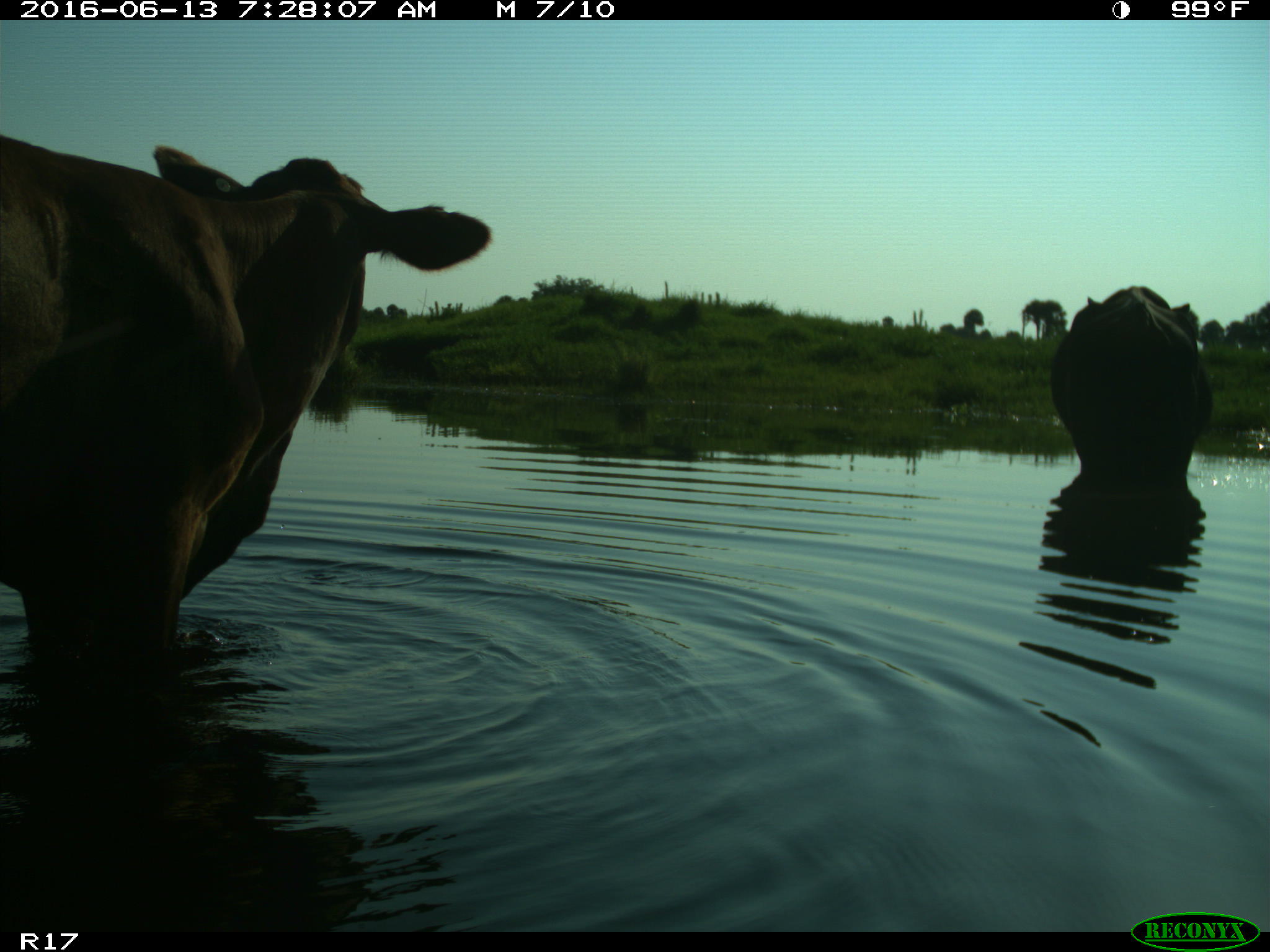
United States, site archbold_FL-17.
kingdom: Animalia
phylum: Chordata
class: Mammalia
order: Artiodactyla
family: Bovidae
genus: Bos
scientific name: Bos taurus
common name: domestic cow